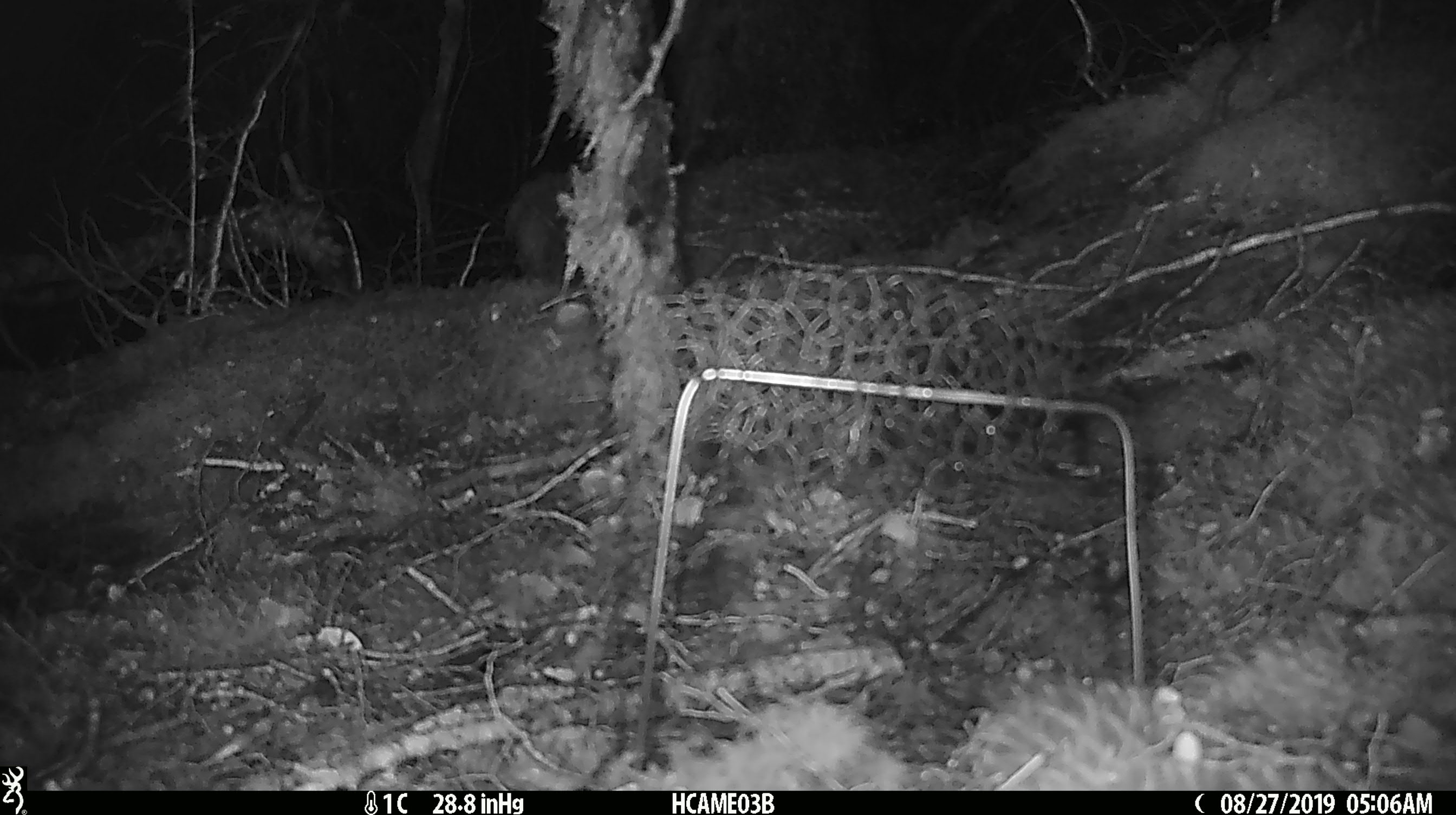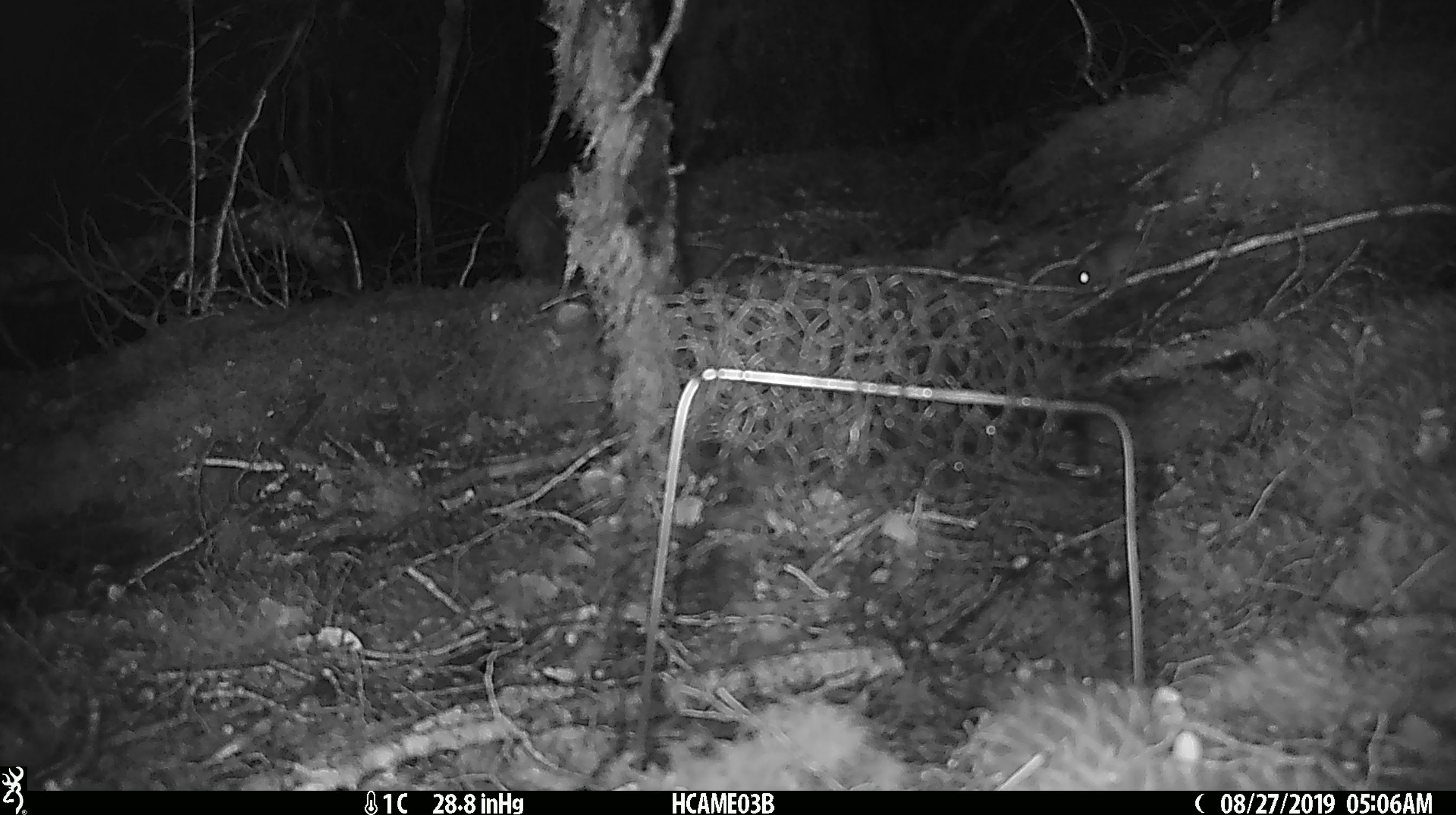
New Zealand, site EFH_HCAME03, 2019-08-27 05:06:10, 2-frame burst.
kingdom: Animalia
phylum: Chordata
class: Mammalia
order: Rodentia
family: Muridae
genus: Mus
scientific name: Mus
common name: mouse